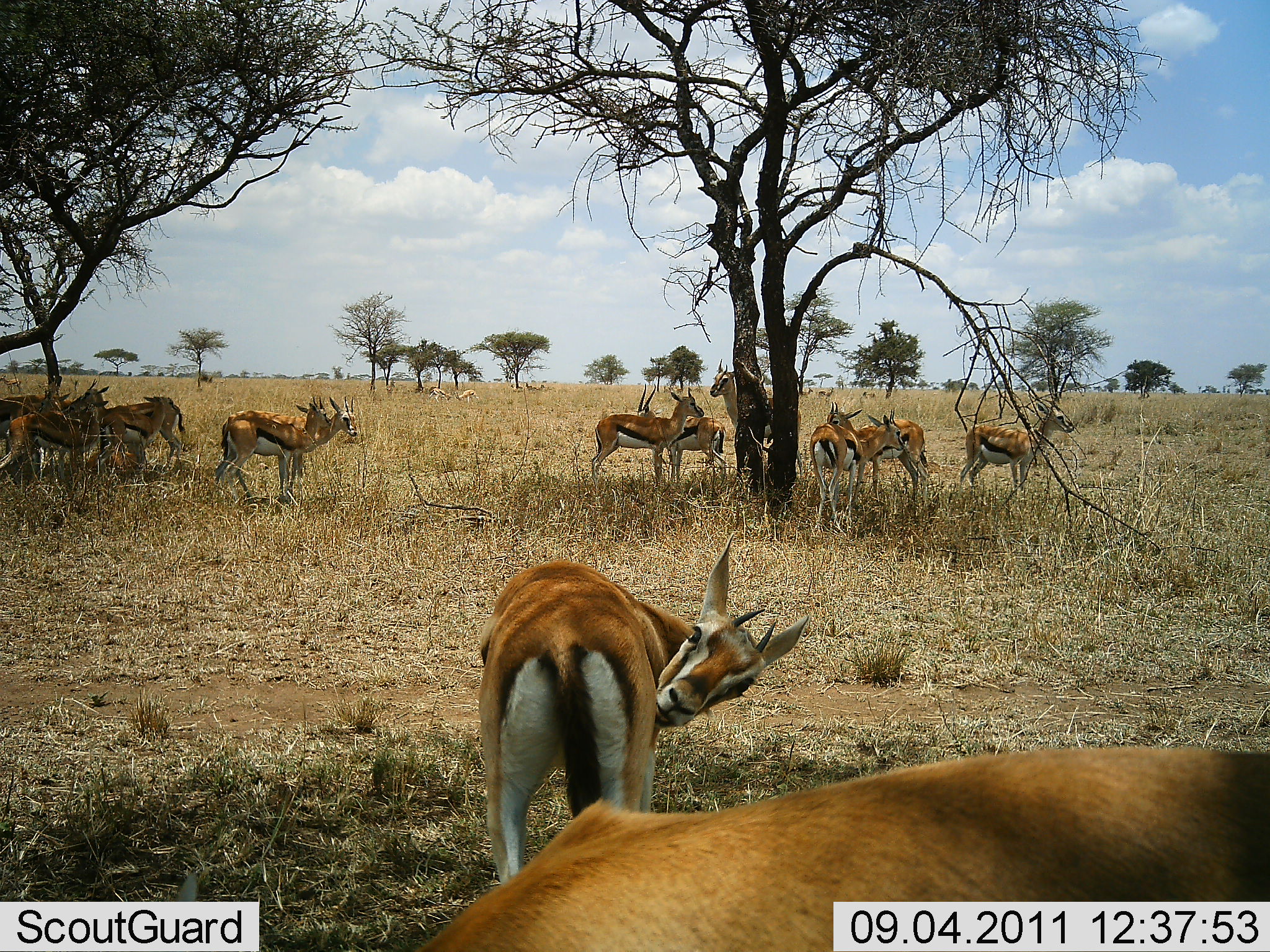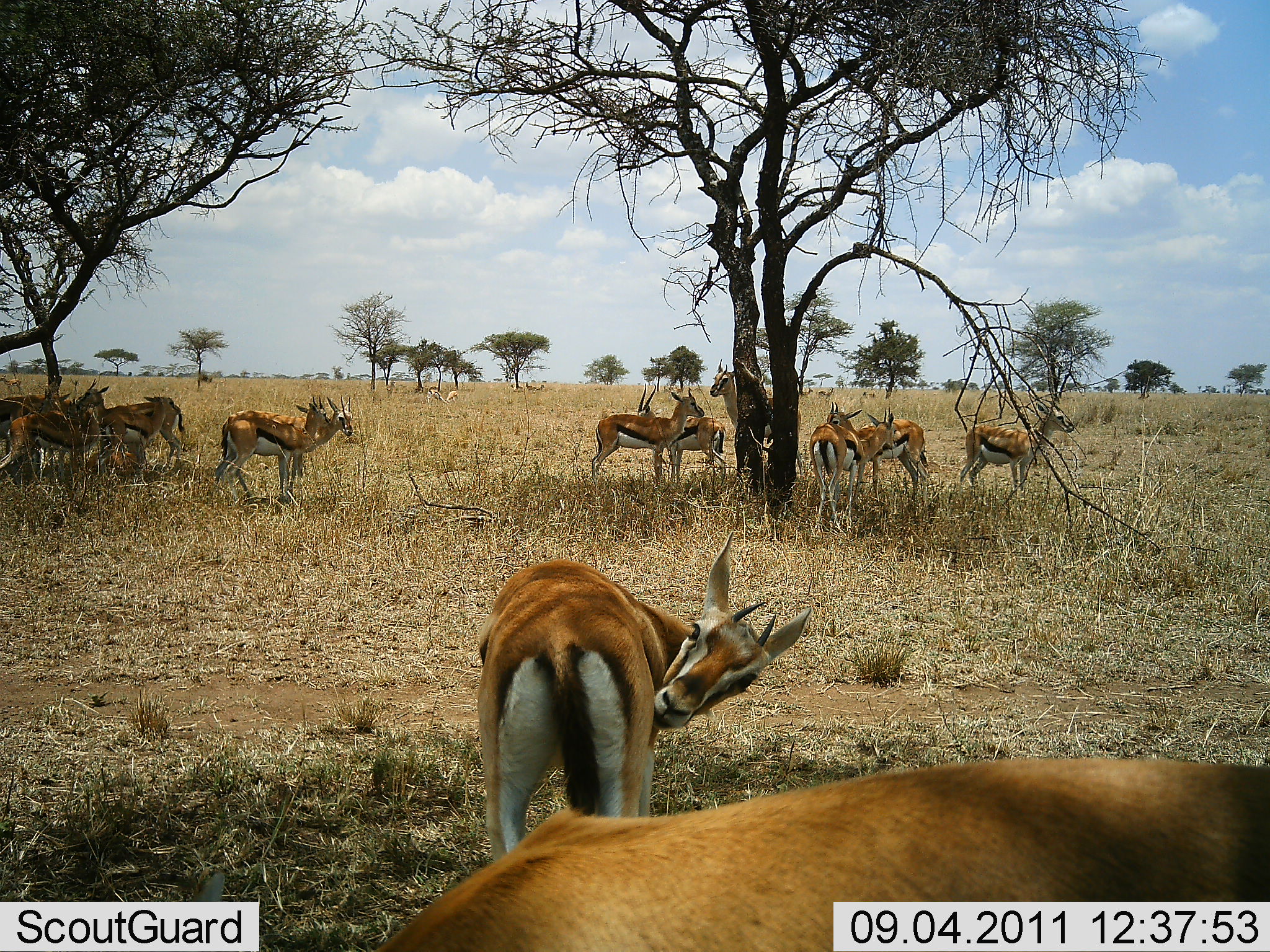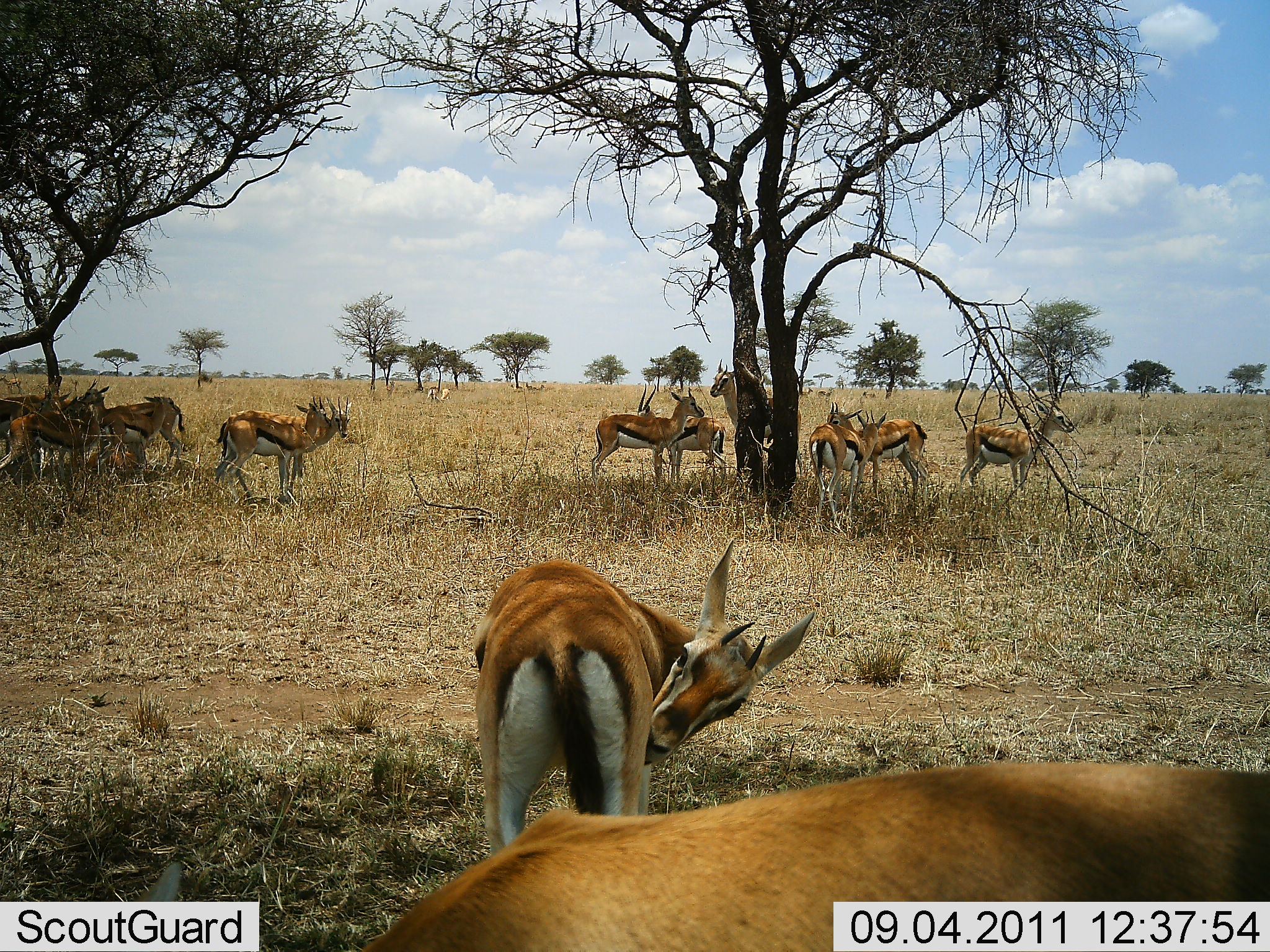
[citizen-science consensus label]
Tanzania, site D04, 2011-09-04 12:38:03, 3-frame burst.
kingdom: Animalia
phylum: Chordata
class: Mammalia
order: Artiodactyla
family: Bovidae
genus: Eudorcas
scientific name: Eudorcas thomsonii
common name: thomson's gazelle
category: gazellethomsons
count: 11-50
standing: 82%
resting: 27%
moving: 0%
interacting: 18%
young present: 0%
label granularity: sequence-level